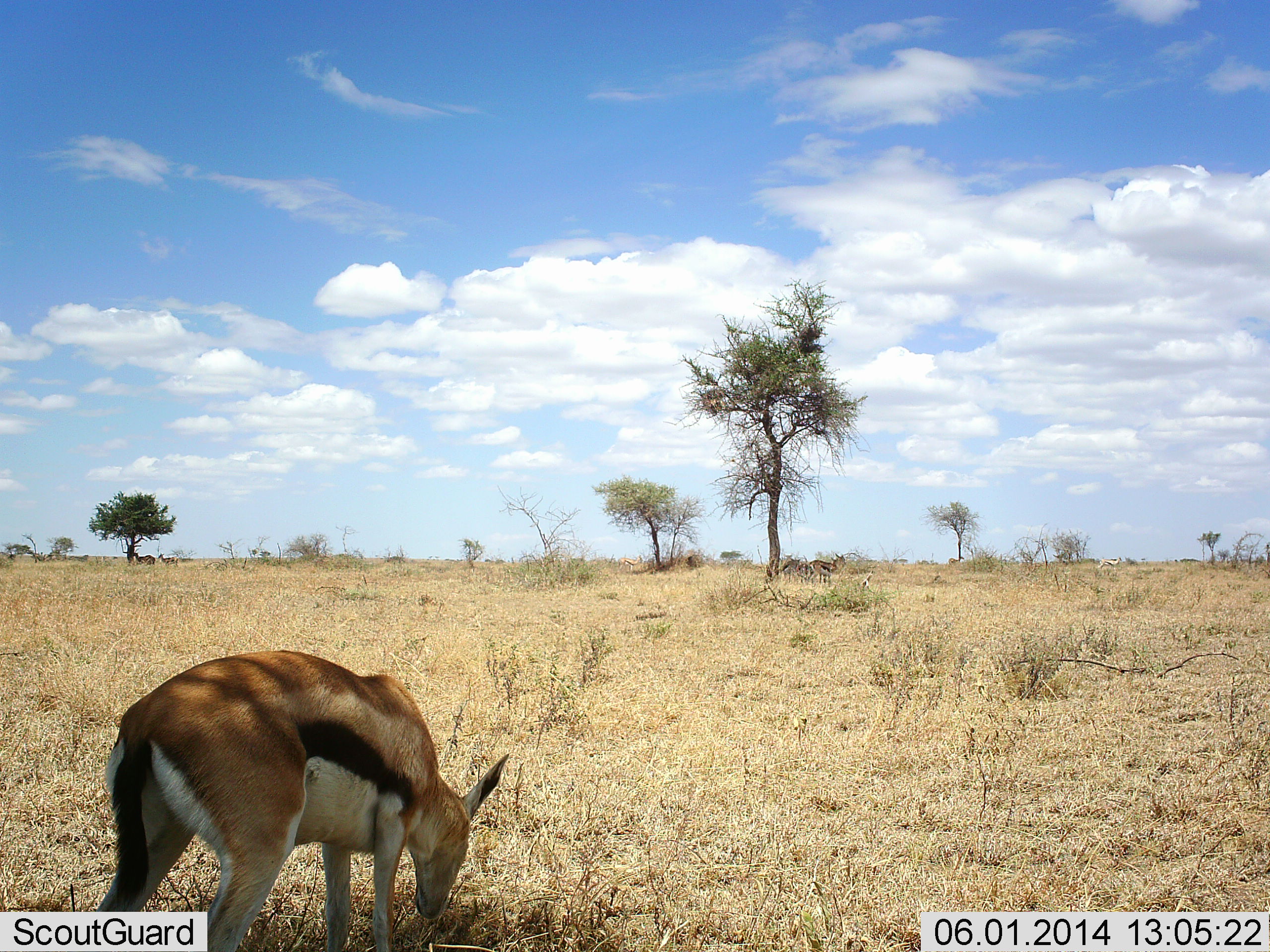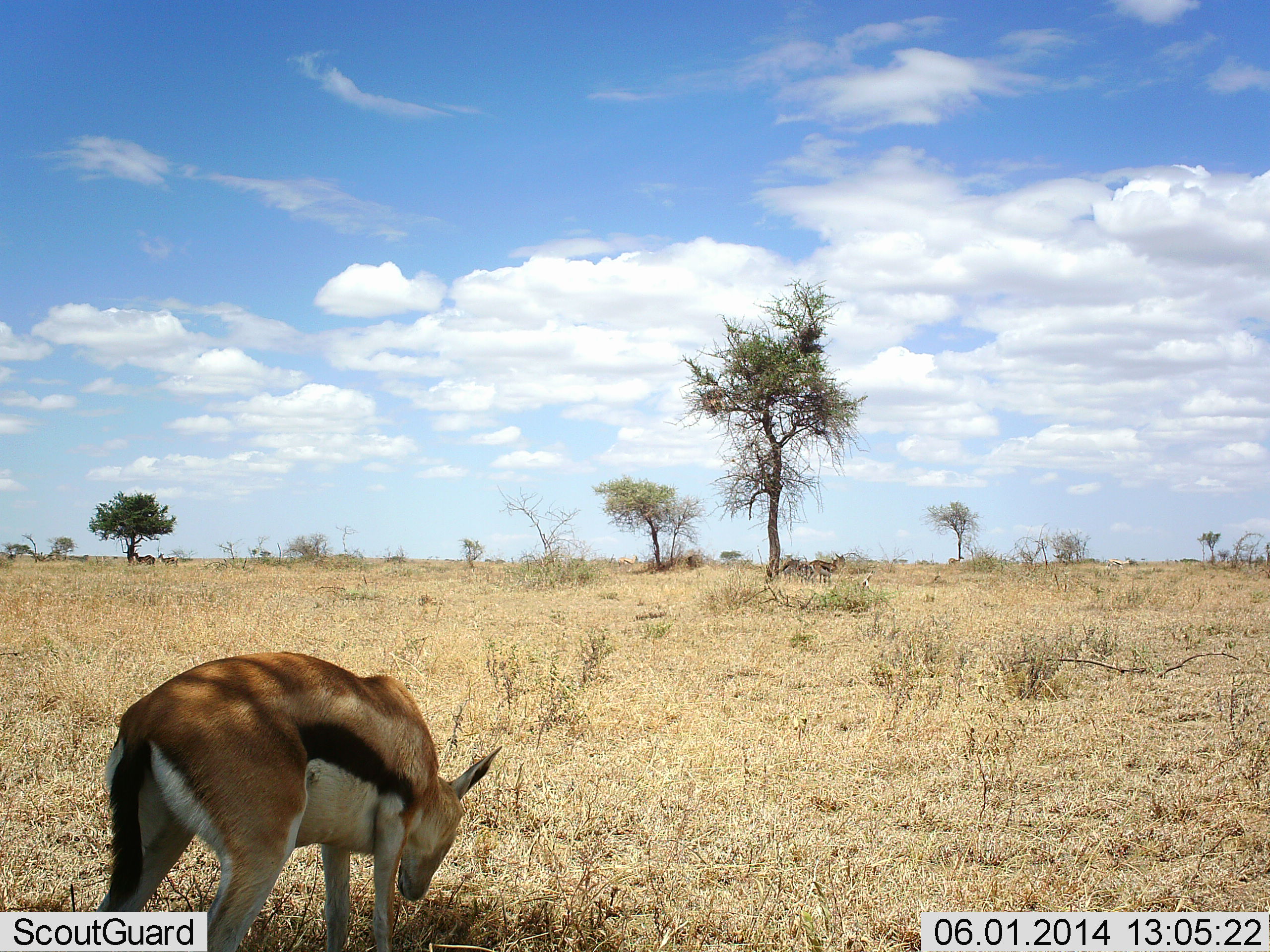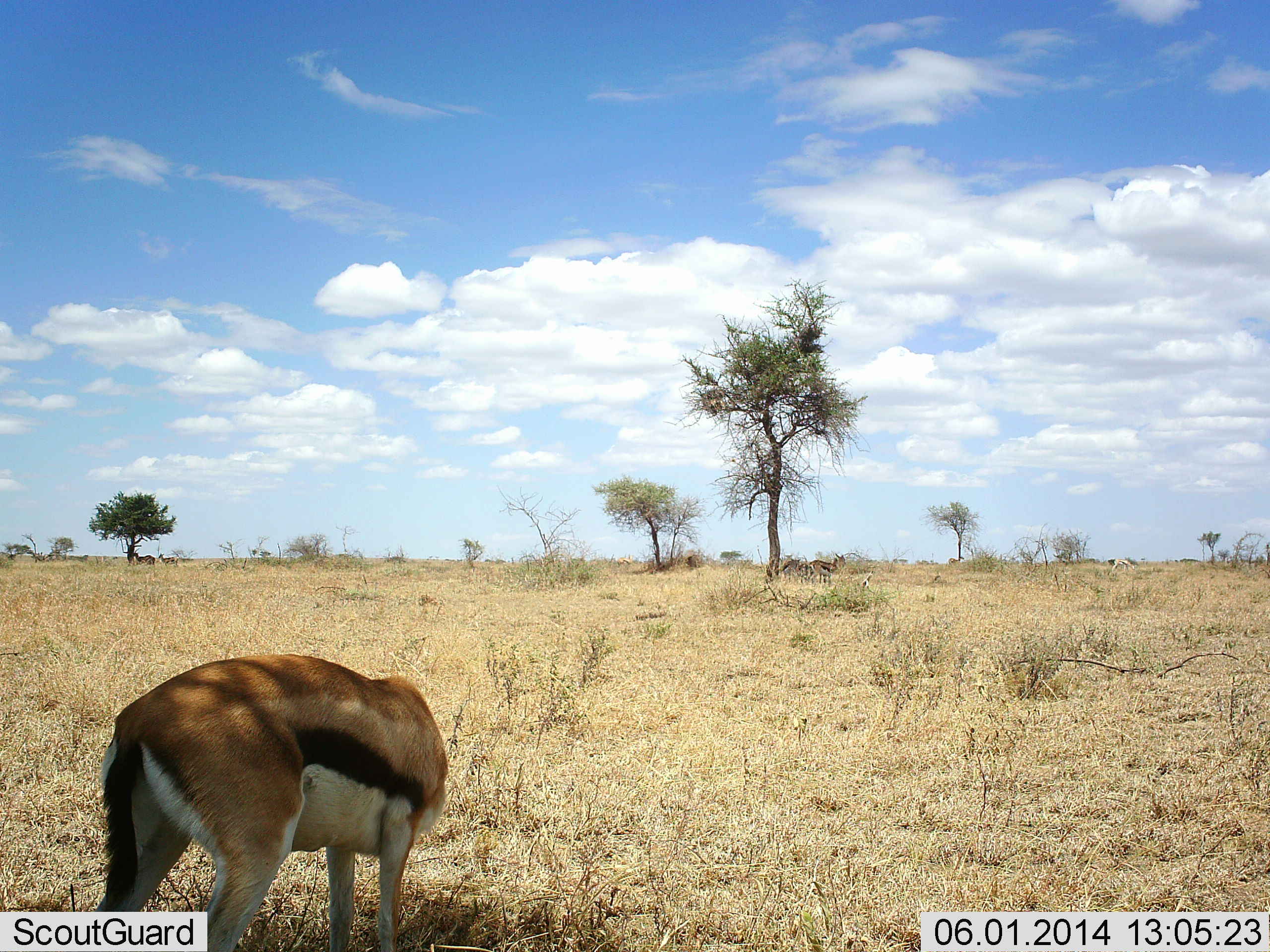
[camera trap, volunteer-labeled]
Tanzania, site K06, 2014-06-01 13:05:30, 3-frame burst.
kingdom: Animalia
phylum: Chordata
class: Mammalia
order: Artiodactyla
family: Bovidae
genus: Eudorcas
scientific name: Eudorcas thomsonii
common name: thomson's gazelle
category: gazellethomsons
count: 1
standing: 50%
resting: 0%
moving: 10%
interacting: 0%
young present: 0%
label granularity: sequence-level